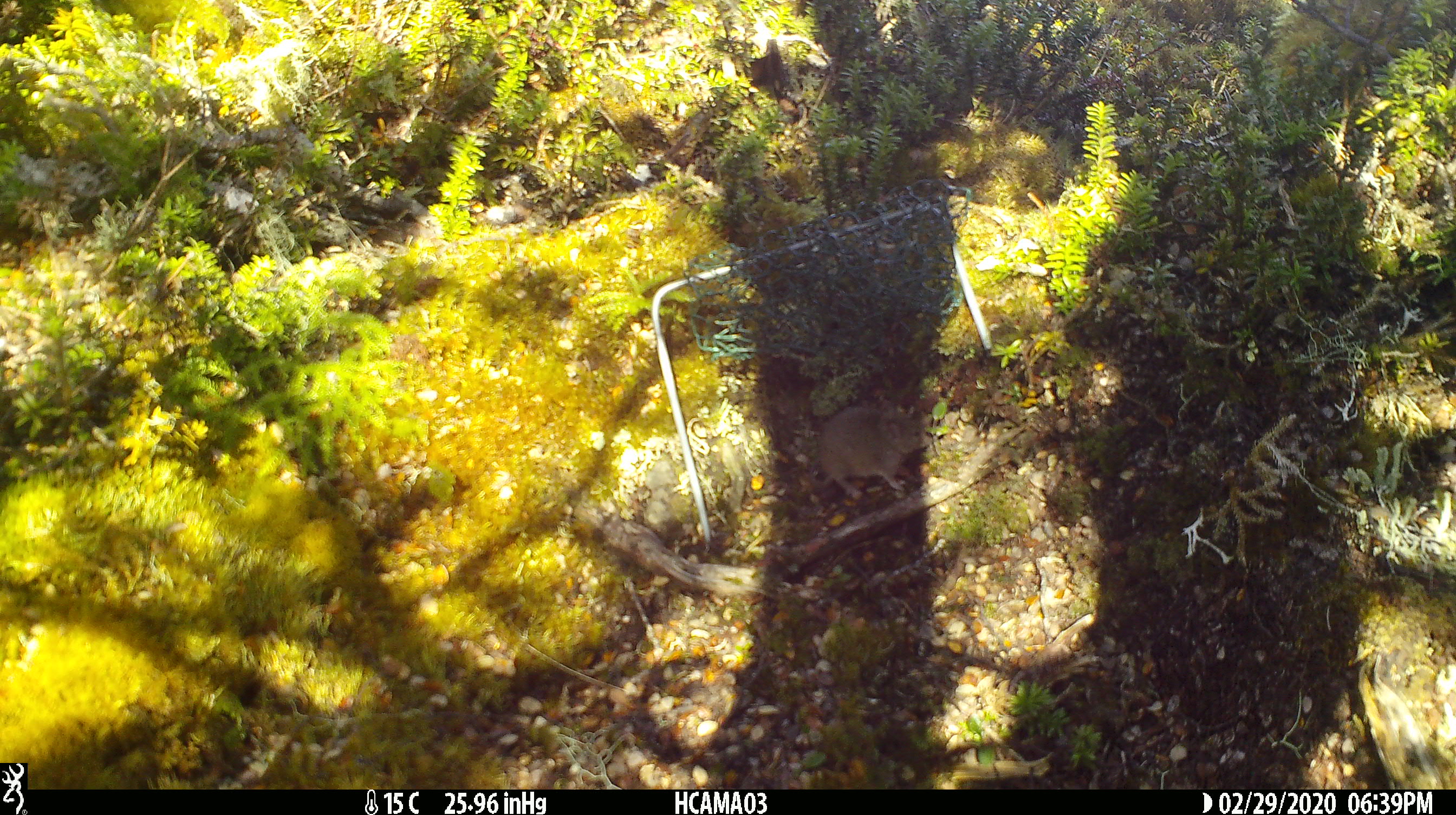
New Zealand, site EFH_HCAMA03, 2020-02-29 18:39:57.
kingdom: Animalia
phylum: Chordata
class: Mammalia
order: Rodentia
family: Muridae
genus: Mus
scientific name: Mus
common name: mouse